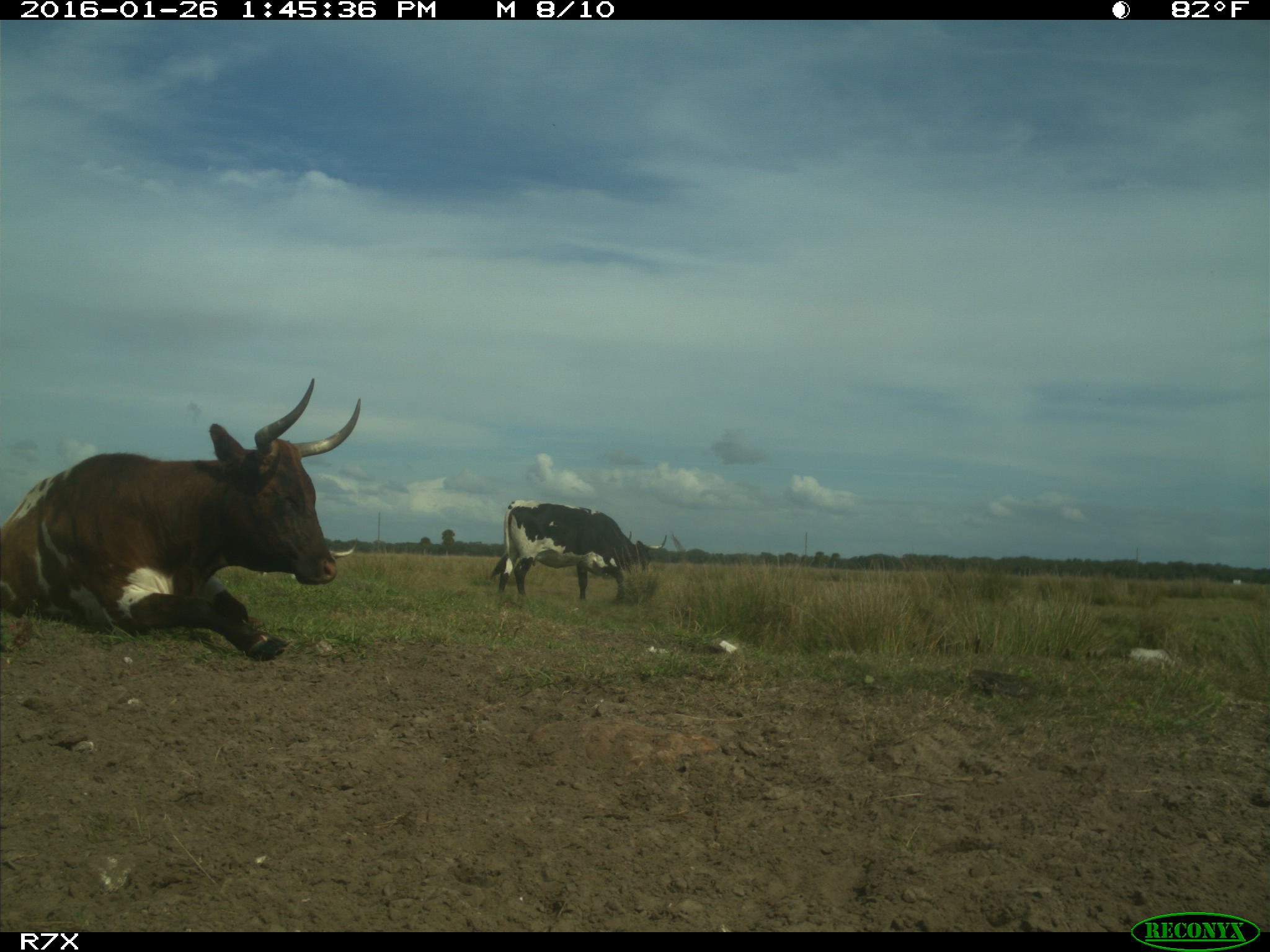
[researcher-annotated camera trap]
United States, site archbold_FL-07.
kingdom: Animalia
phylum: Chordata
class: Mammalia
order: Artiodactyla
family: Bovidae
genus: Bos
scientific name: Bos taurus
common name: domestic cow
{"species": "Bos taurus (domestic cow)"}